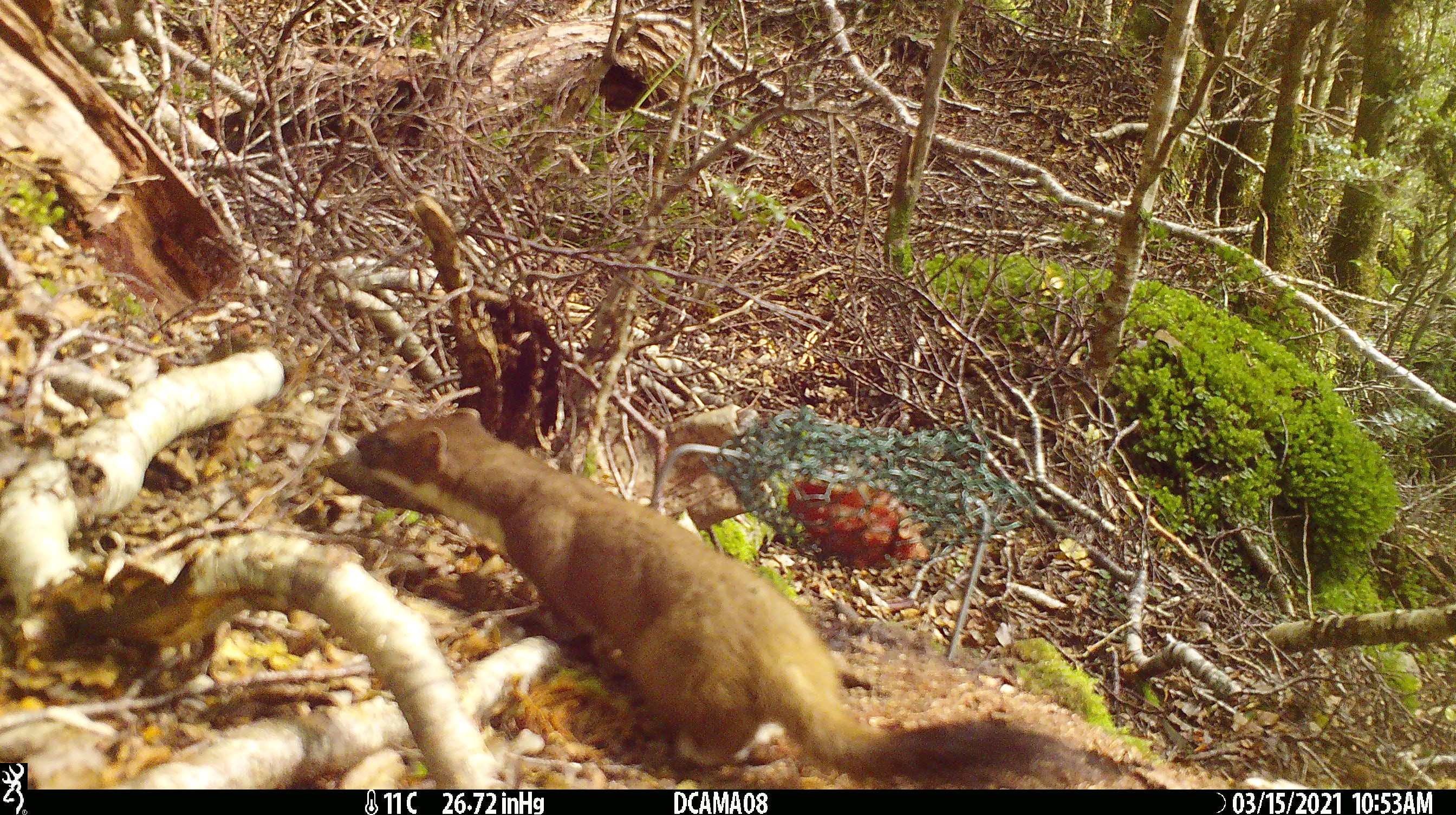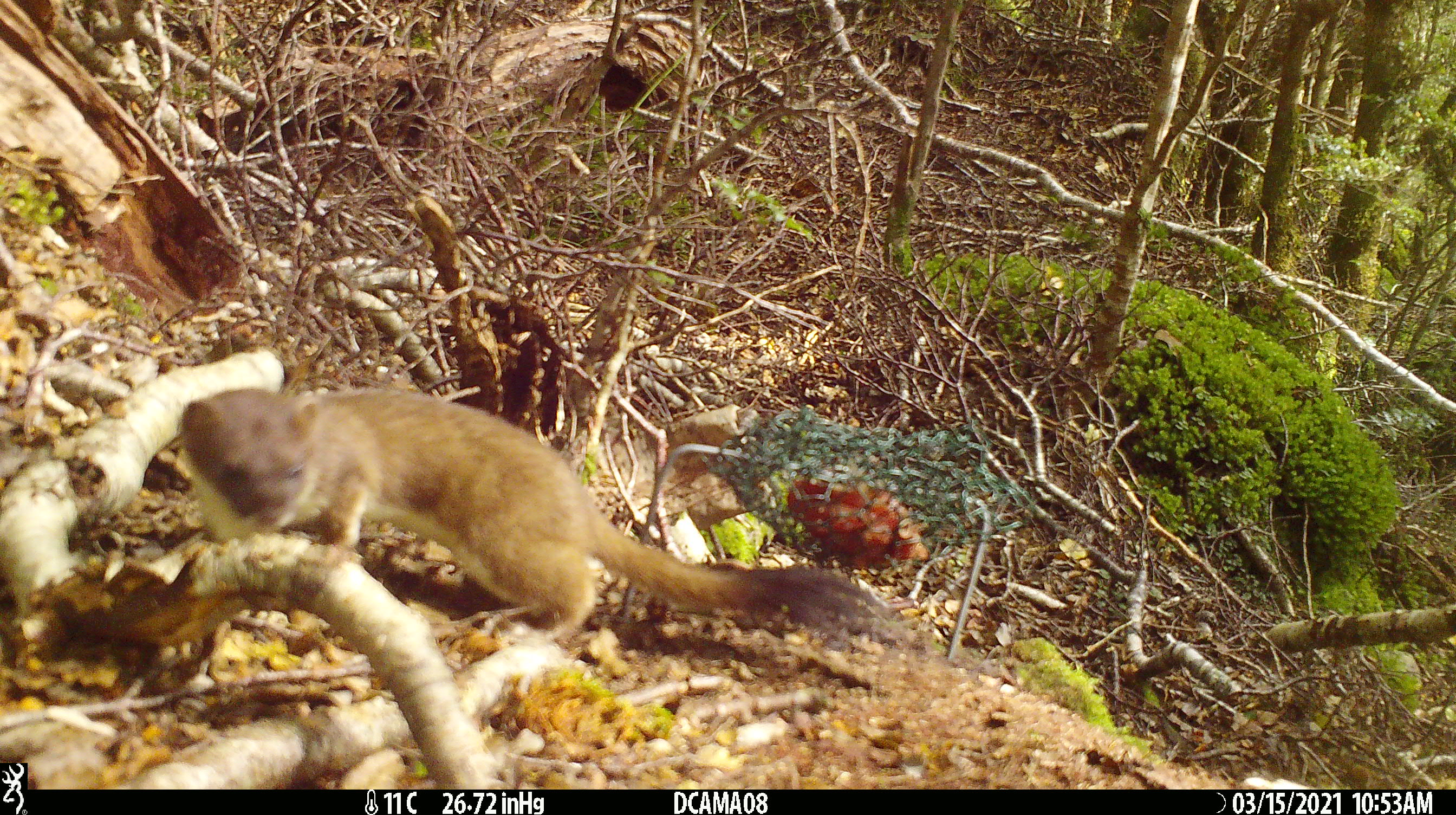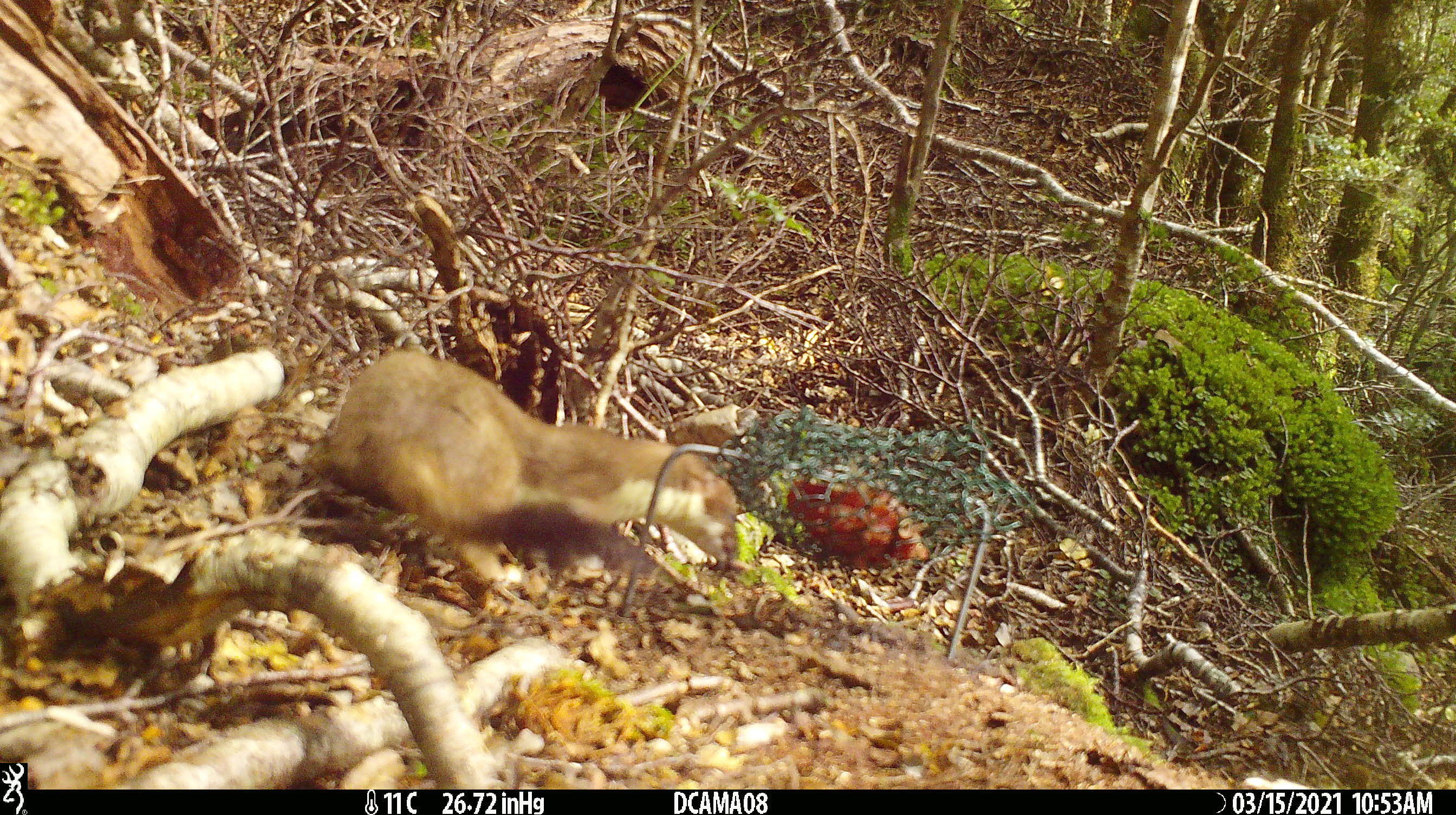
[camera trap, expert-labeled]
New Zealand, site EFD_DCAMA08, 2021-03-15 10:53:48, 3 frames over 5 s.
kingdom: Animalia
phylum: Chordata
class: Mammalia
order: Carnivora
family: Mustelidae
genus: Mustela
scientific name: Mustela erminea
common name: stoat